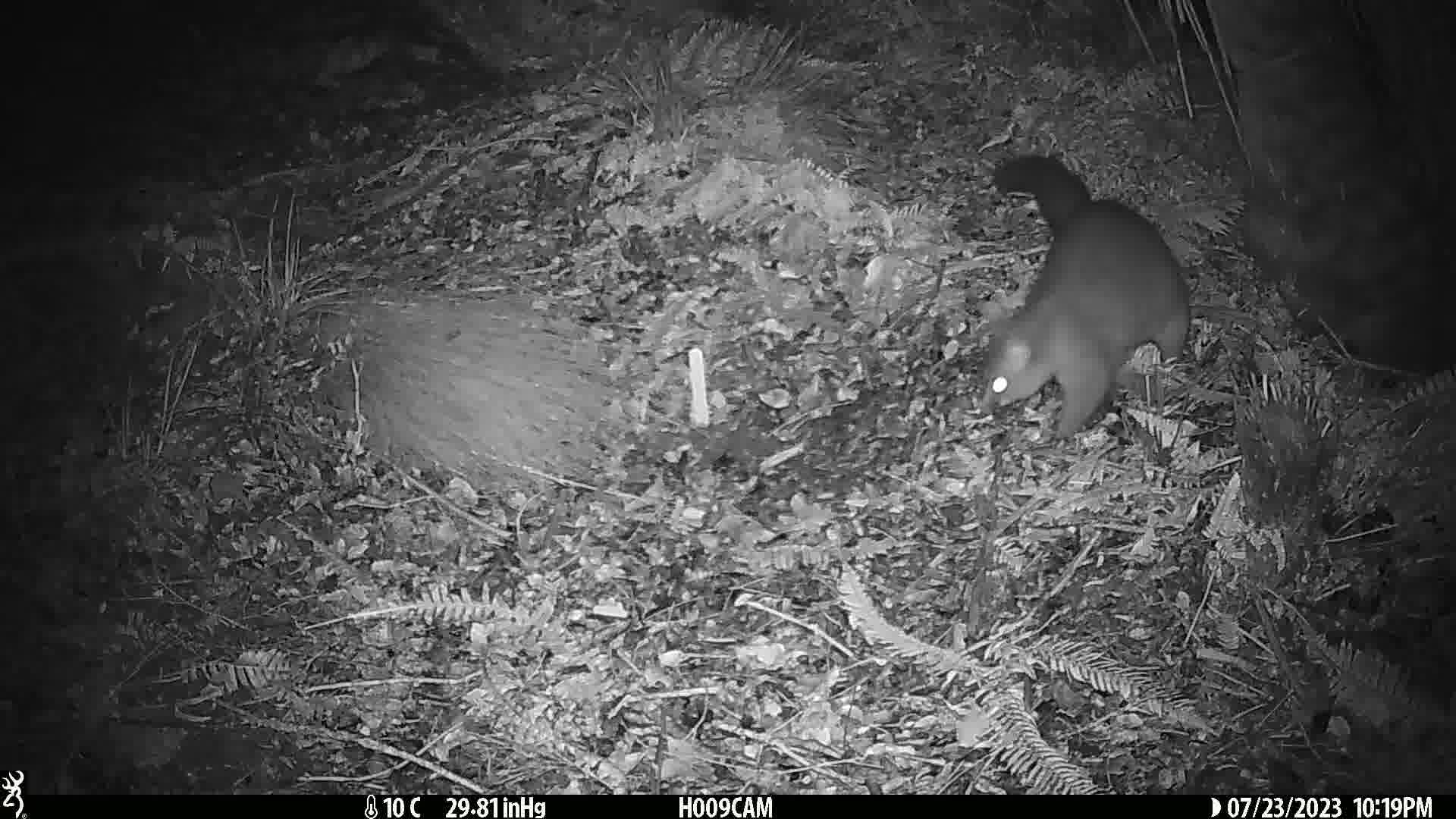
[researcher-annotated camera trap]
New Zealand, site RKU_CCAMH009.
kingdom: Animalia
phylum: Chordata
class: Mammalia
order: Diprotodontia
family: Phalangeridae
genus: Trichosurus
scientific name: Trichosurus vulpecula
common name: common brushtail possum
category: possum